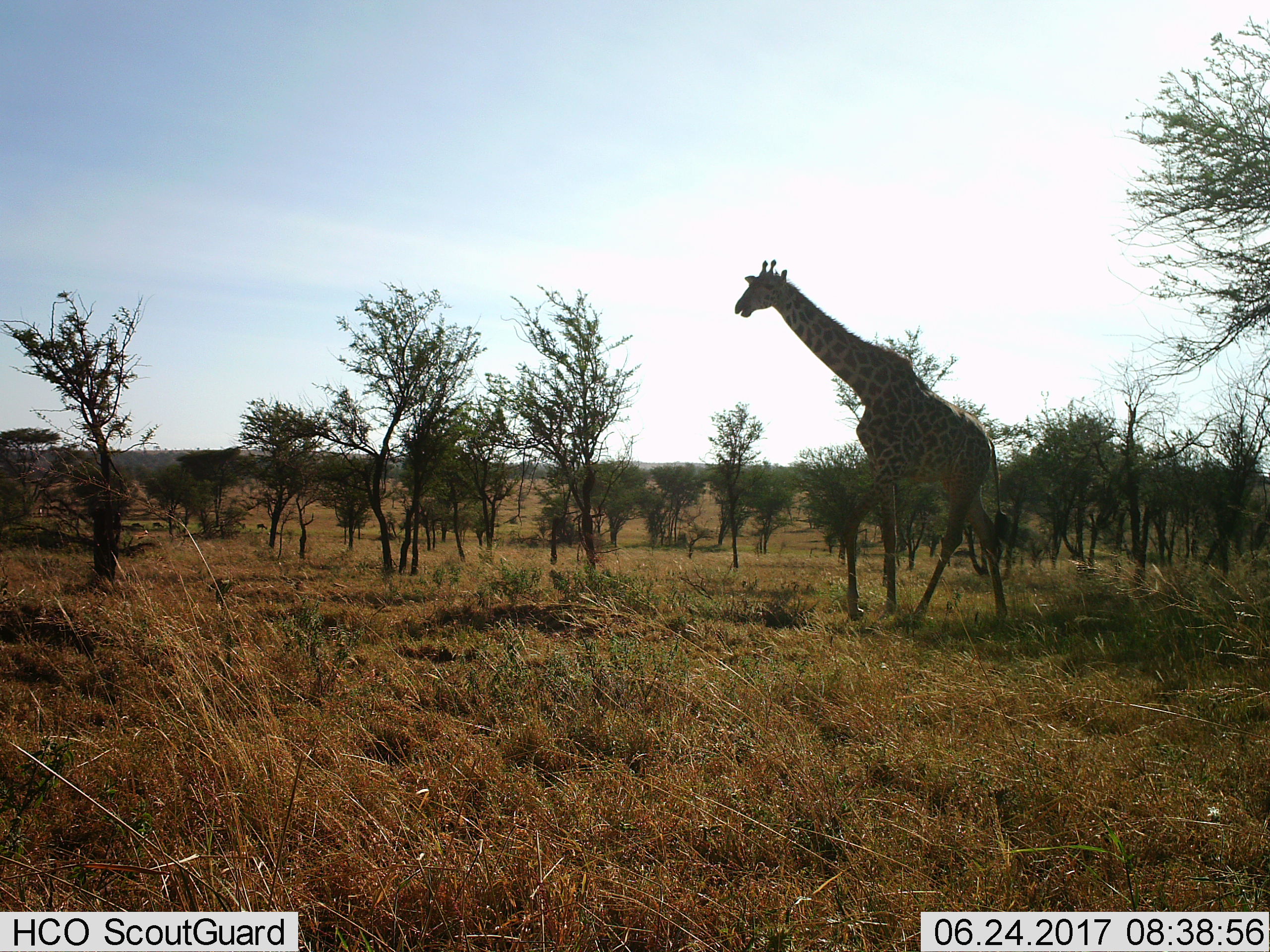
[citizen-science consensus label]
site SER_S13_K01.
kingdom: Animalia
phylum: Chordata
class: Mammalia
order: Artiodactyla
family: Giraffidae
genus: Giraffa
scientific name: Giraffa camelopardalis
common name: giraffe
Giraffe (Giraffa camelopardalis), count 1. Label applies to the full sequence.